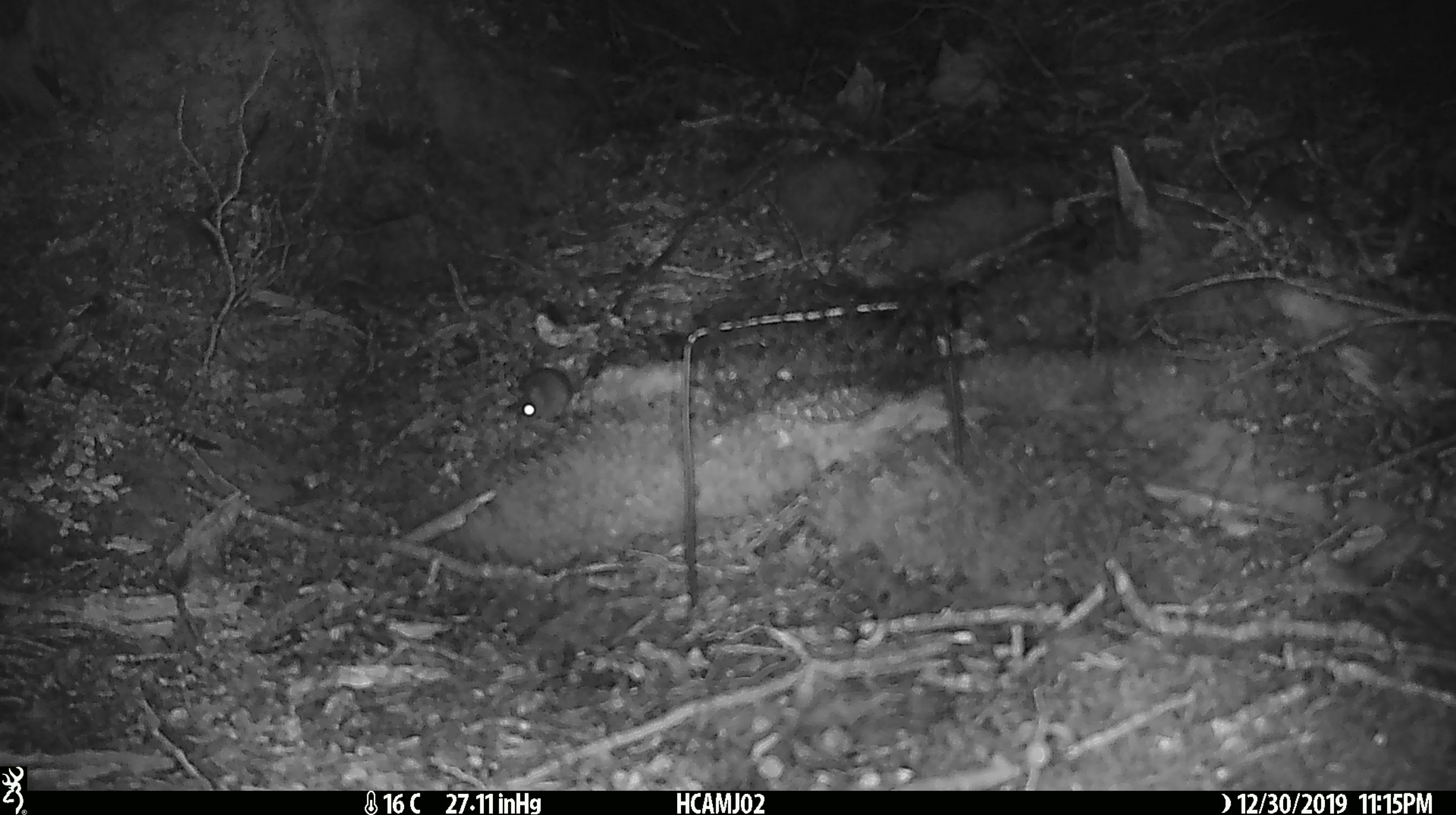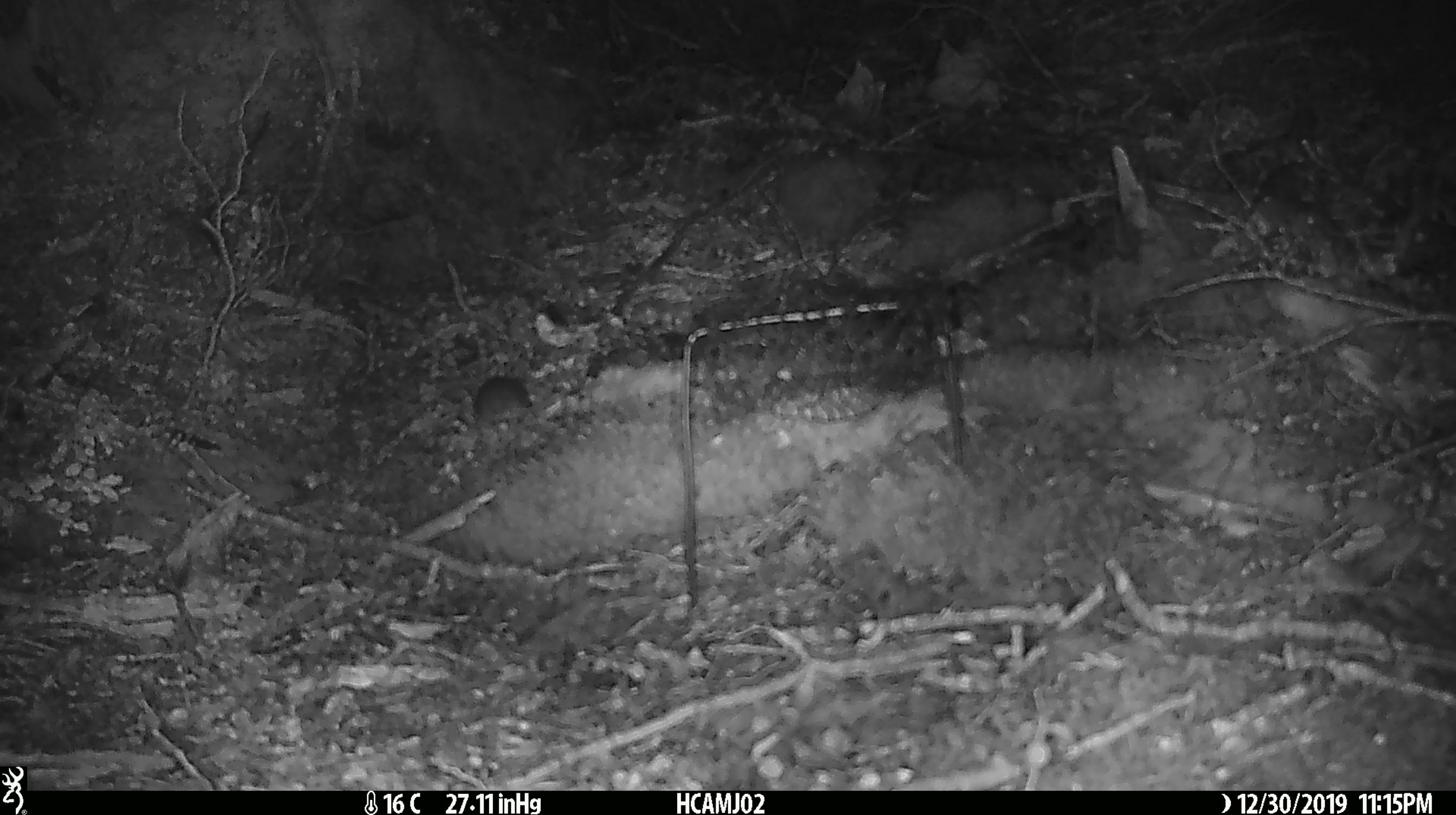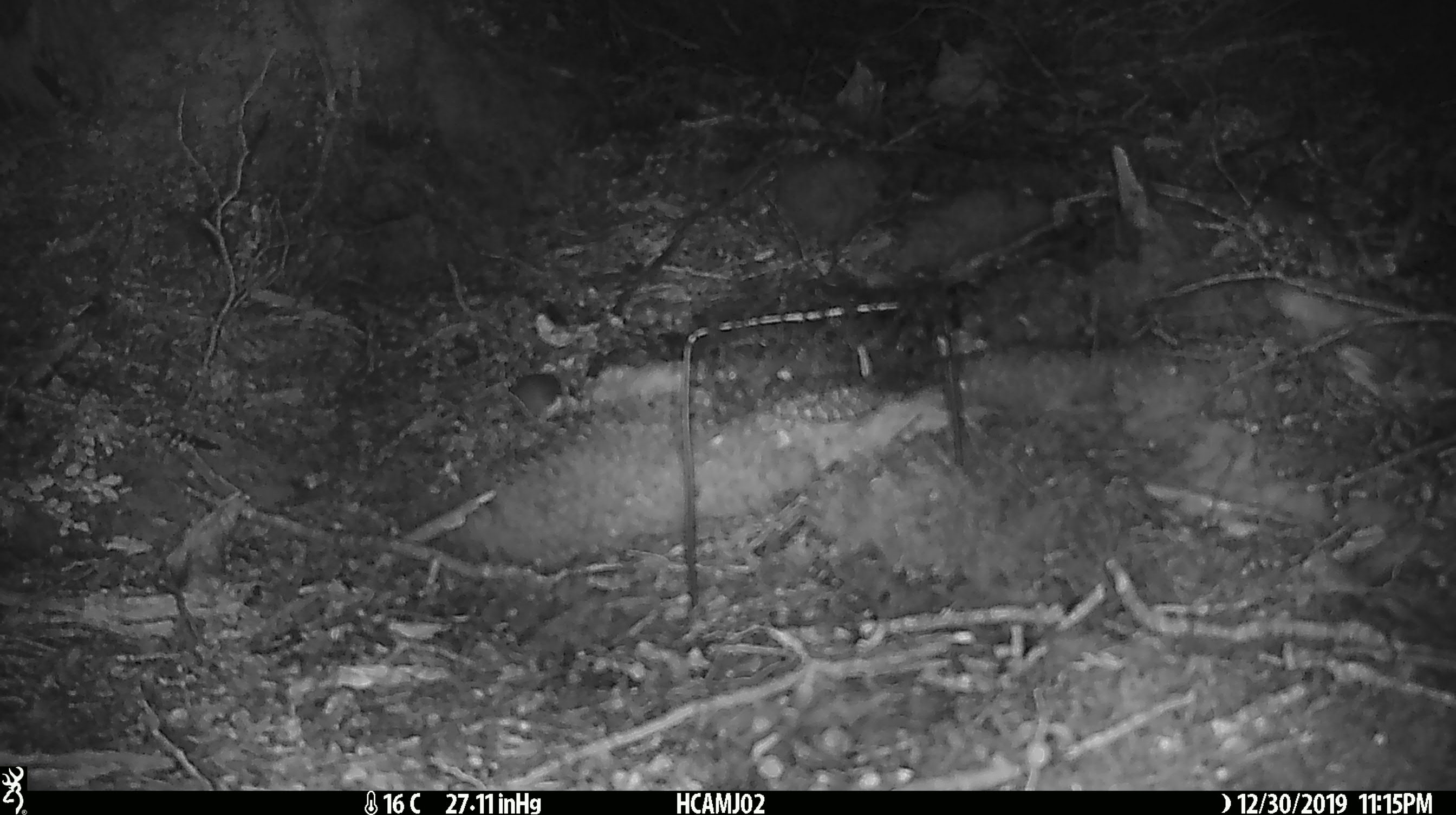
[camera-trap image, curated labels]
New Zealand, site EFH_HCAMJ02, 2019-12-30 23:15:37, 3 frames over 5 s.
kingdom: Animalia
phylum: Chordata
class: Mammalia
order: Rodentia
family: Muridae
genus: Mus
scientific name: Mus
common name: mouse